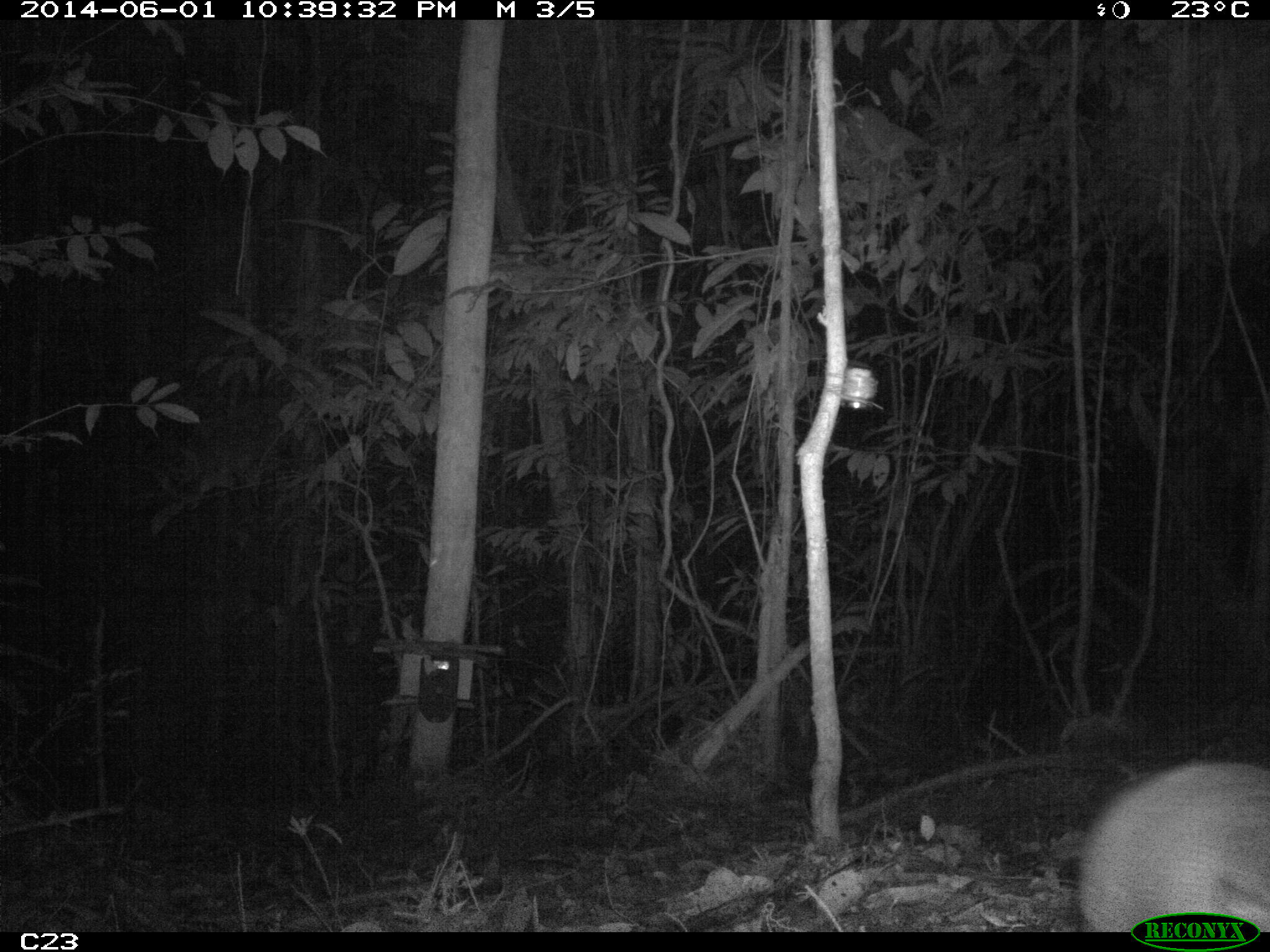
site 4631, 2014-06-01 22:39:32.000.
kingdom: Animalia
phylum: Chordata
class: Mammalia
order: Cingulata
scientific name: Cingulata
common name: armadillo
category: unknown armadillo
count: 1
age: adult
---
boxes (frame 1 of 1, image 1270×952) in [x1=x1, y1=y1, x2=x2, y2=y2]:
unknown armadillo: [x1=1077, y1=752, x2=1266, y2=932]